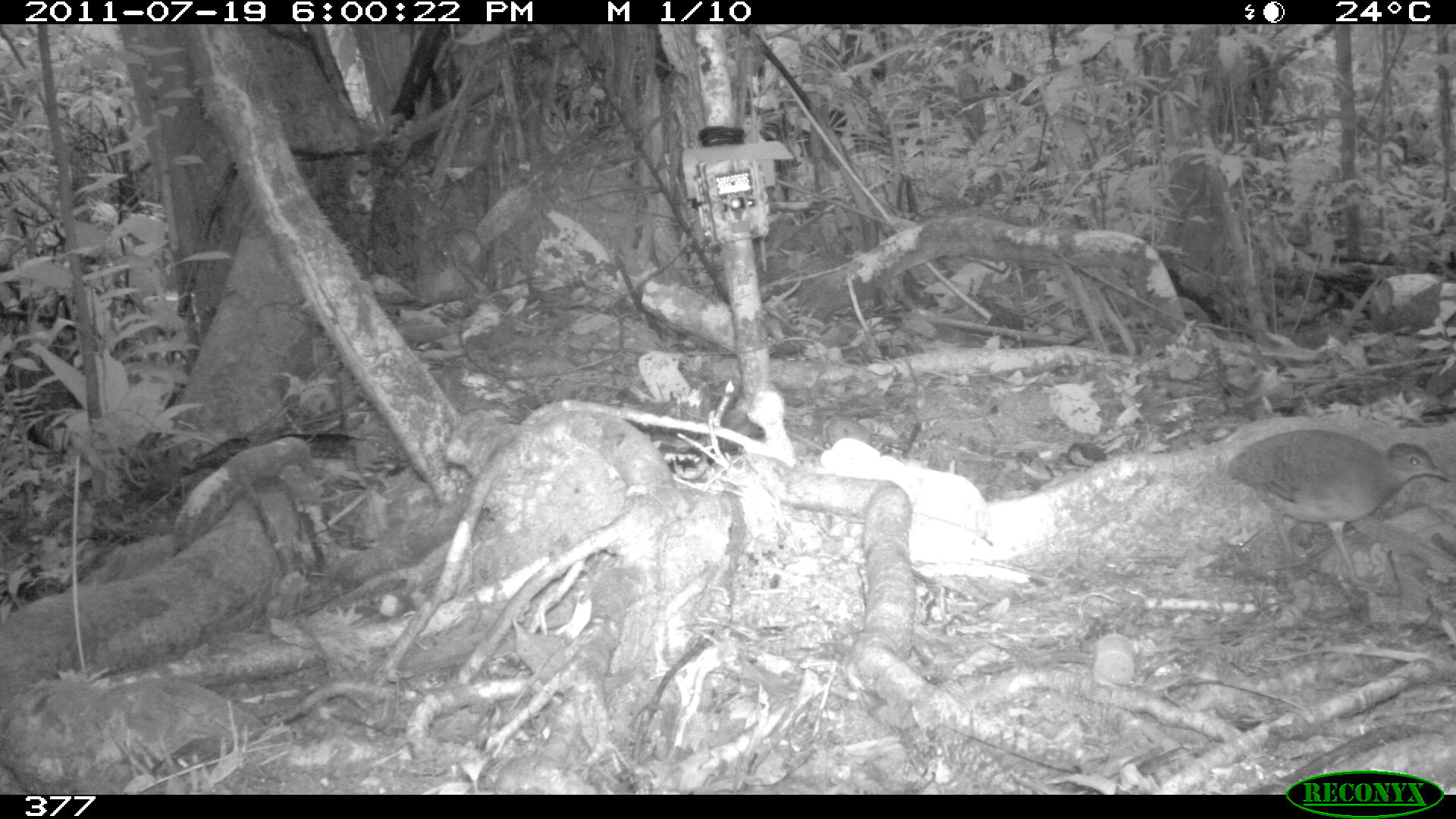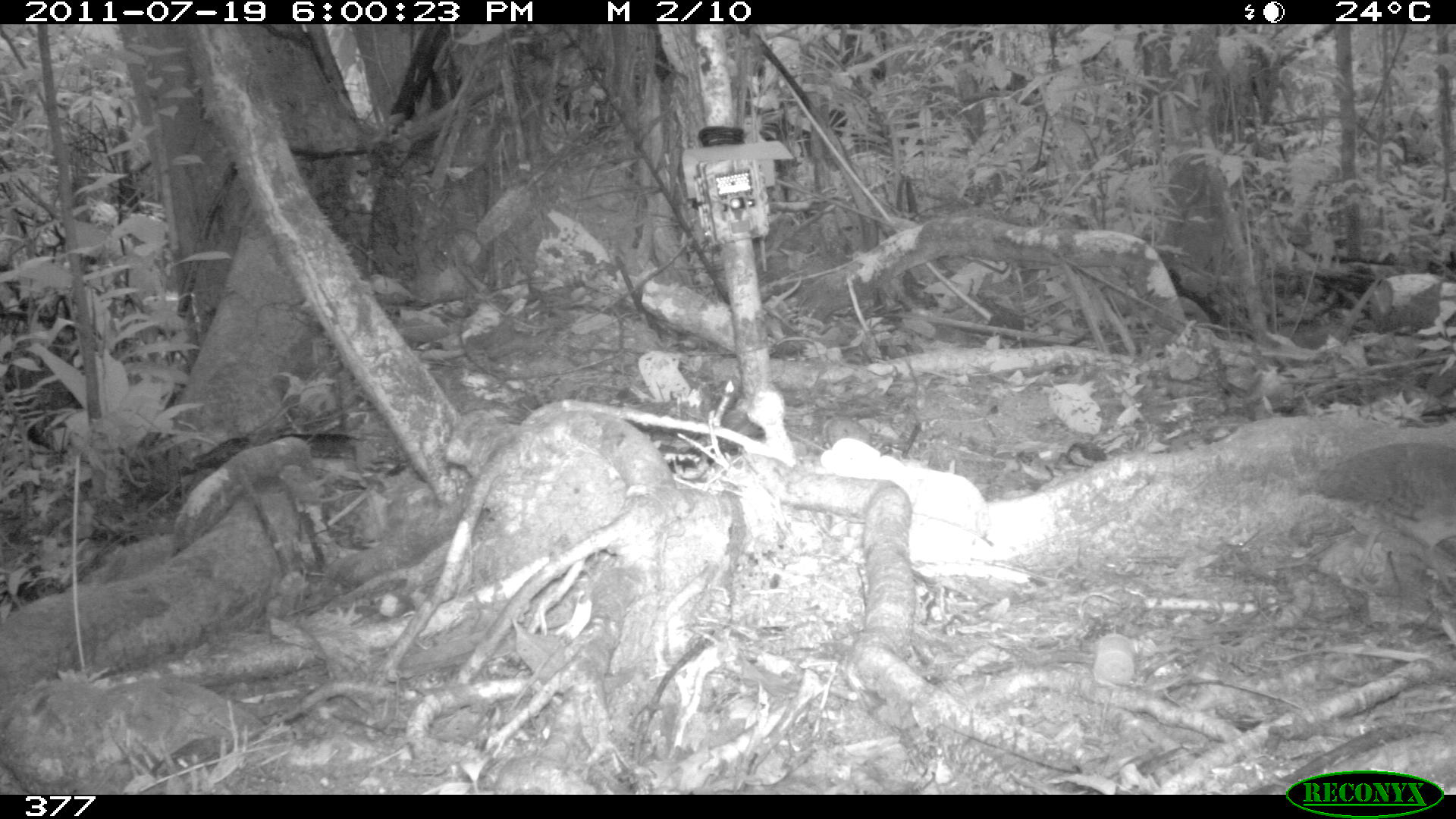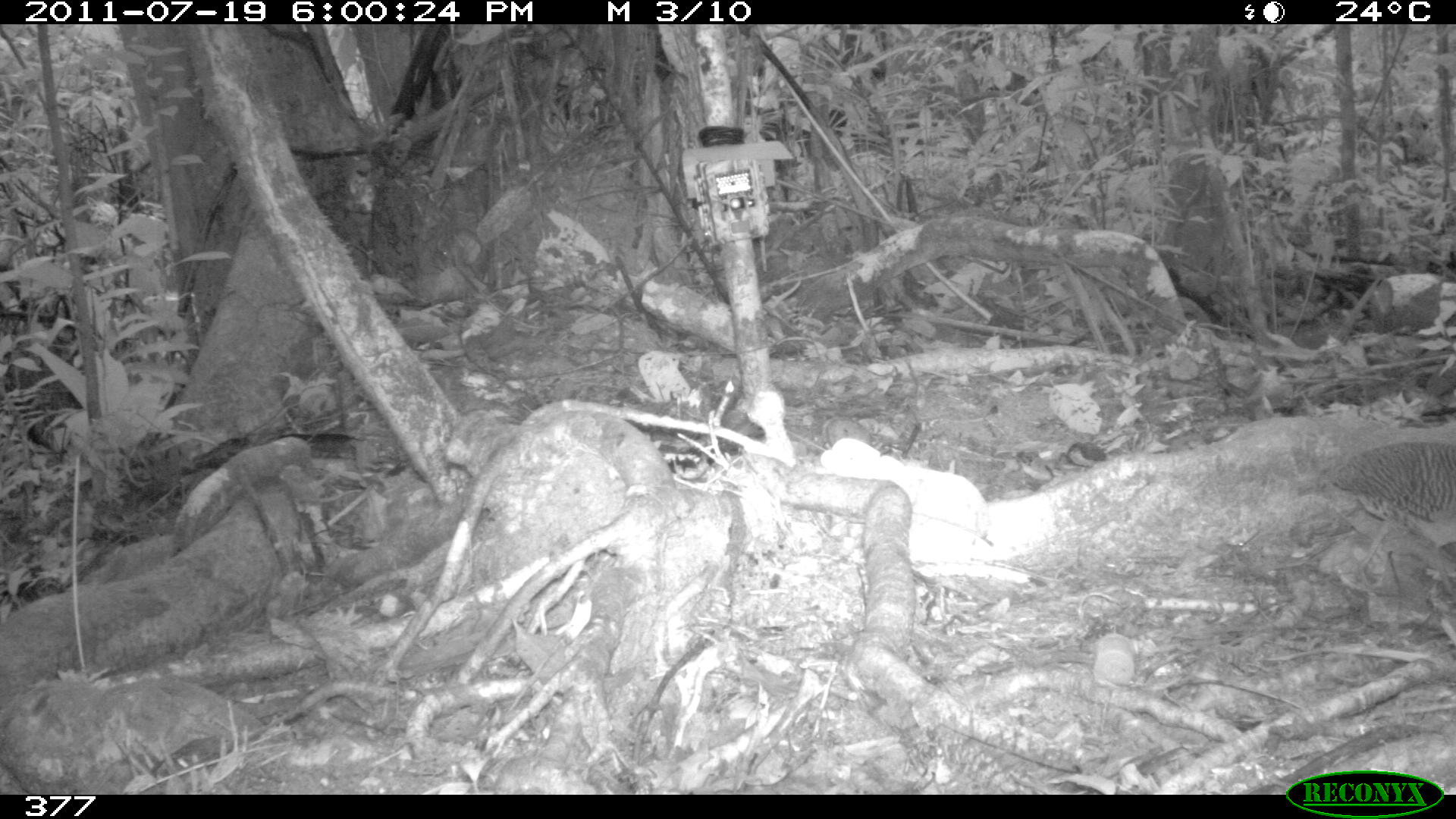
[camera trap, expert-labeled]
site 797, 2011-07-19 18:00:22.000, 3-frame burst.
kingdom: Animalia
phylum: Chordata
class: Aves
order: Galliformes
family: Phasianidae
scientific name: Phasianidae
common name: quails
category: quail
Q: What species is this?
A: Quail (quails) (Phasianidae).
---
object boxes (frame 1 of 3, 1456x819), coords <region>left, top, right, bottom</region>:
quail: <region>1223, 428, 1452, 591</region>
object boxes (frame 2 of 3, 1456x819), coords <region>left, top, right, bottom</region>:
quail: <region>1293, 439, 1455, 595</region>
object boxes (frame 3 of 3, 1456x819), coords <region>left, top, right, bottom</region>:
quail: <region>1332, 438, 1456, 599</region>